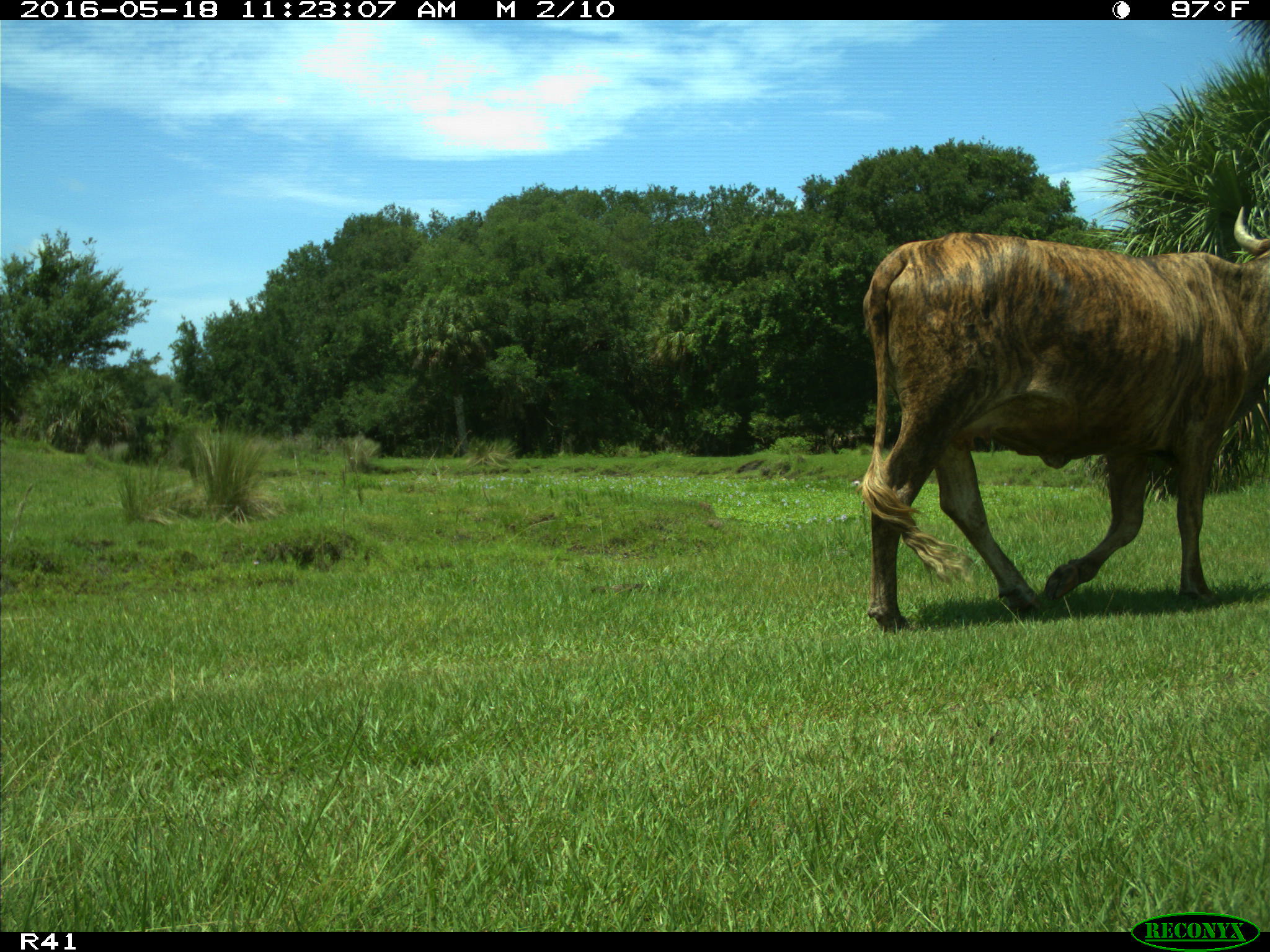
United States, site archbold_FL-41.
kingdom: Animalia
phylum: Chordata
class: Mammalia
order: Artiodactyla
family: Bovidae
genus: Bos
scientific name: Bos taurus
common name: domestic cow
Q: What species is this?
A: Bos taurus (domestic cow).